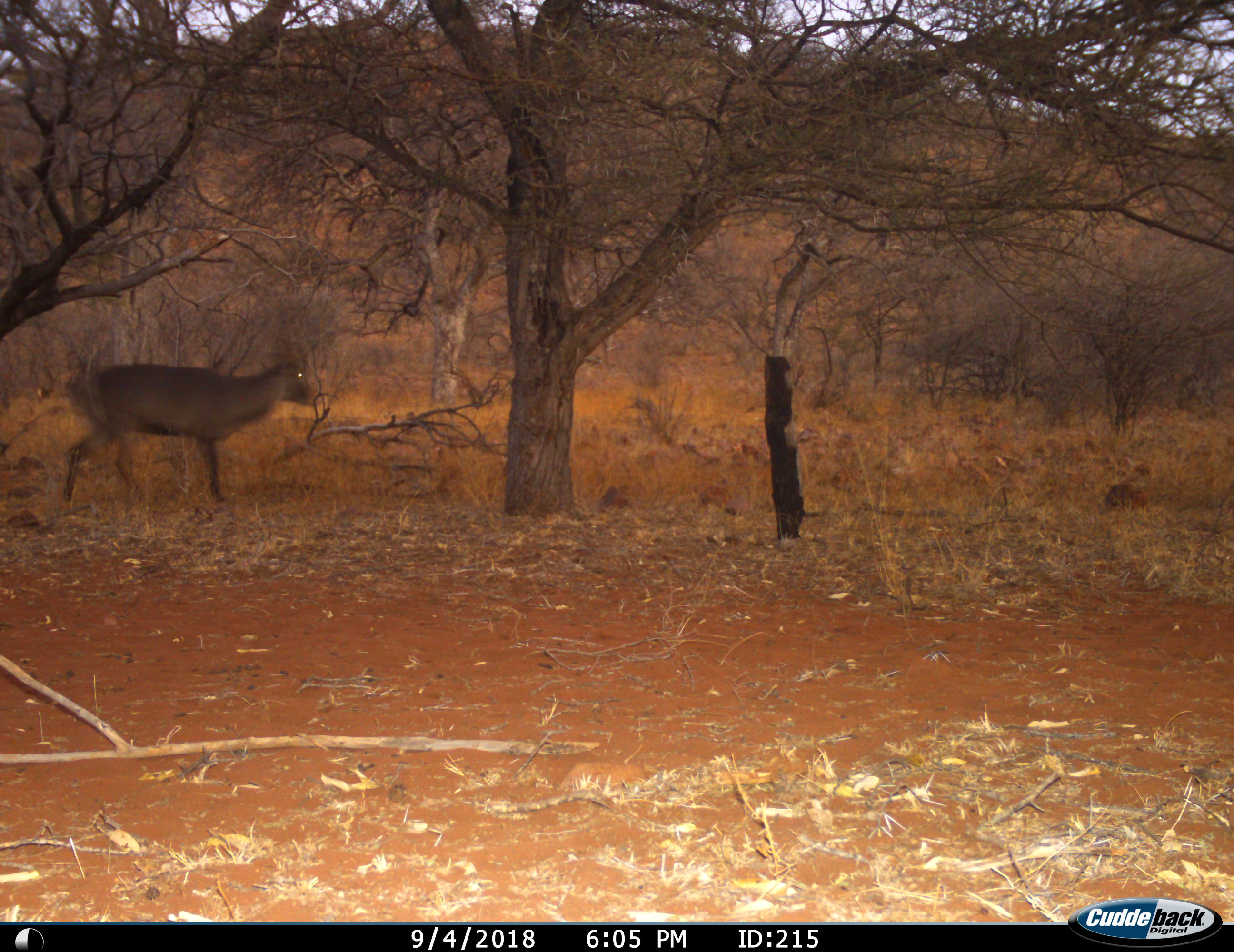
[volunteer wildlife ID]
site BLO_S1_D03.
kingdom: Animalia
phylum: Chordata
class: Mammalia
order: Artiodactyla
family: Bovidae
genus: Kobus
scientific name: Kobus ellipsiprymnus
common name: waterbuck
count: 1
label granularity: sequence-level